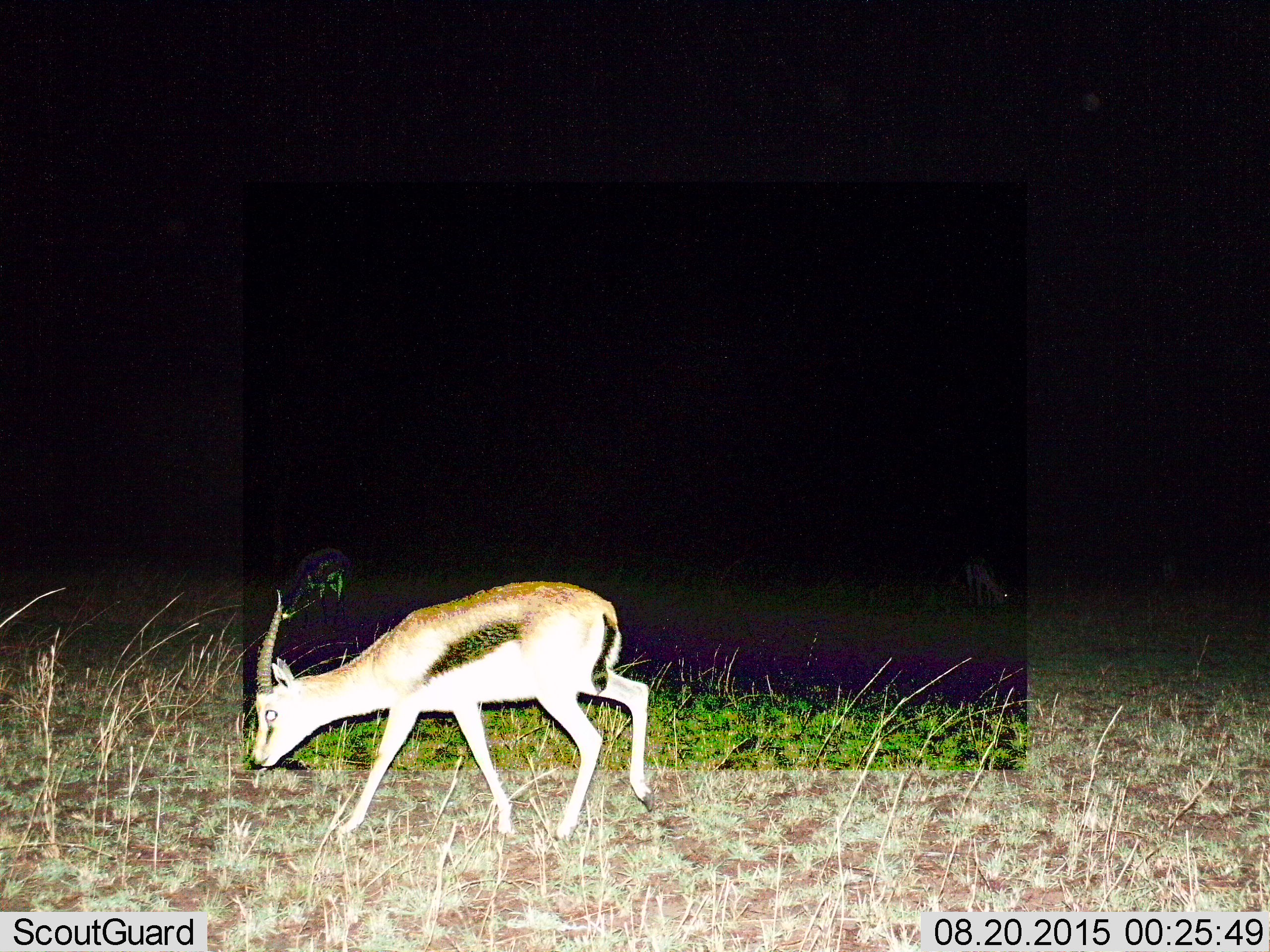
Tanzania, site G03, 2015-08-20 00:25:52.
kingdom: Animalia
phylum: Chordata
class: Mammalia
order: Artiodactyla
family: Bovidae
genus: Eudorcas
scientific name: Eudorcas thomsonii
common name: thomson's gazelle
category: gazellethomsons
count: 3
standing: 44%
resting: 0%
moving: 50%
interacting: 0%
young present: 0%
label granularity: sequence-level